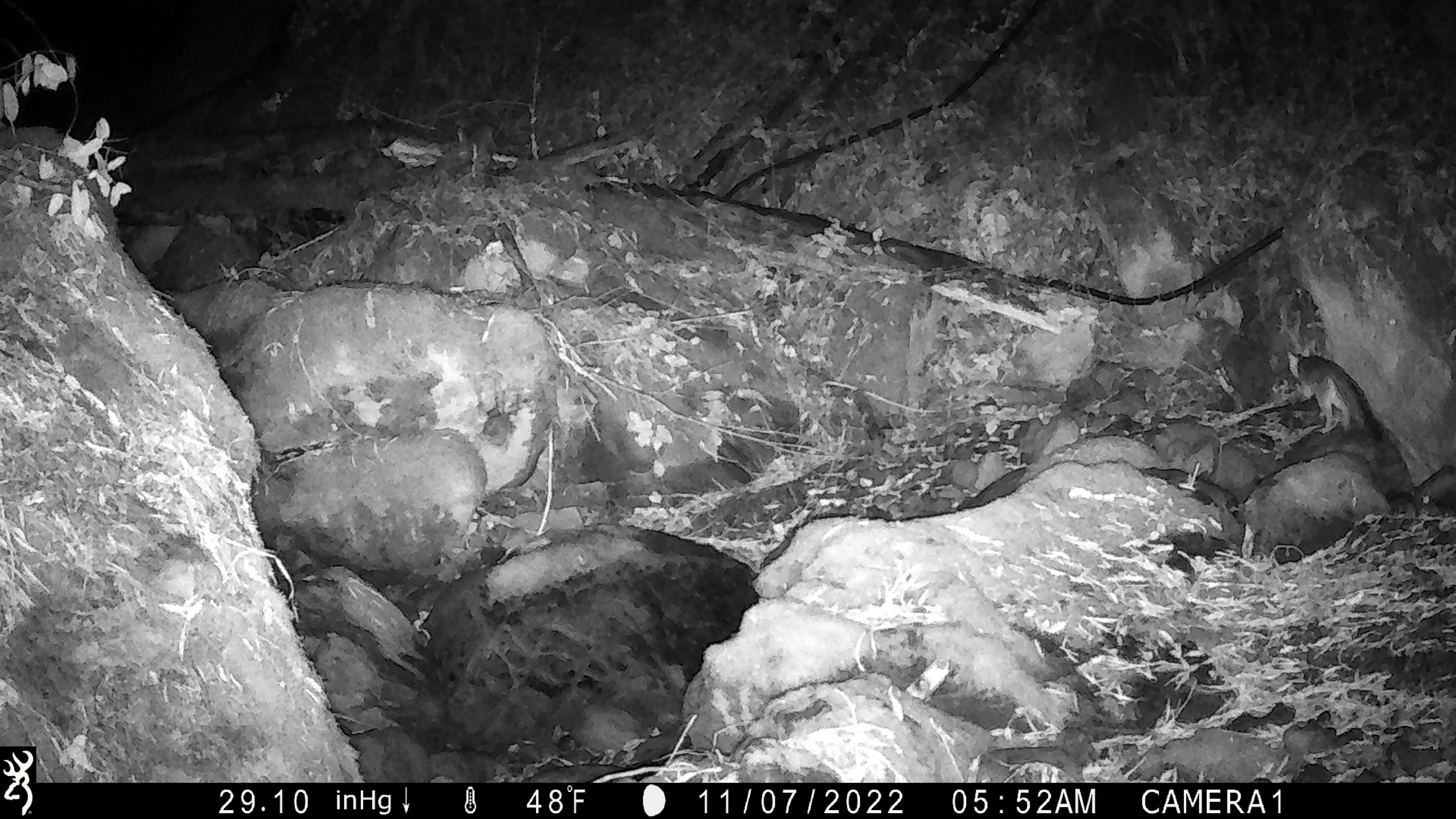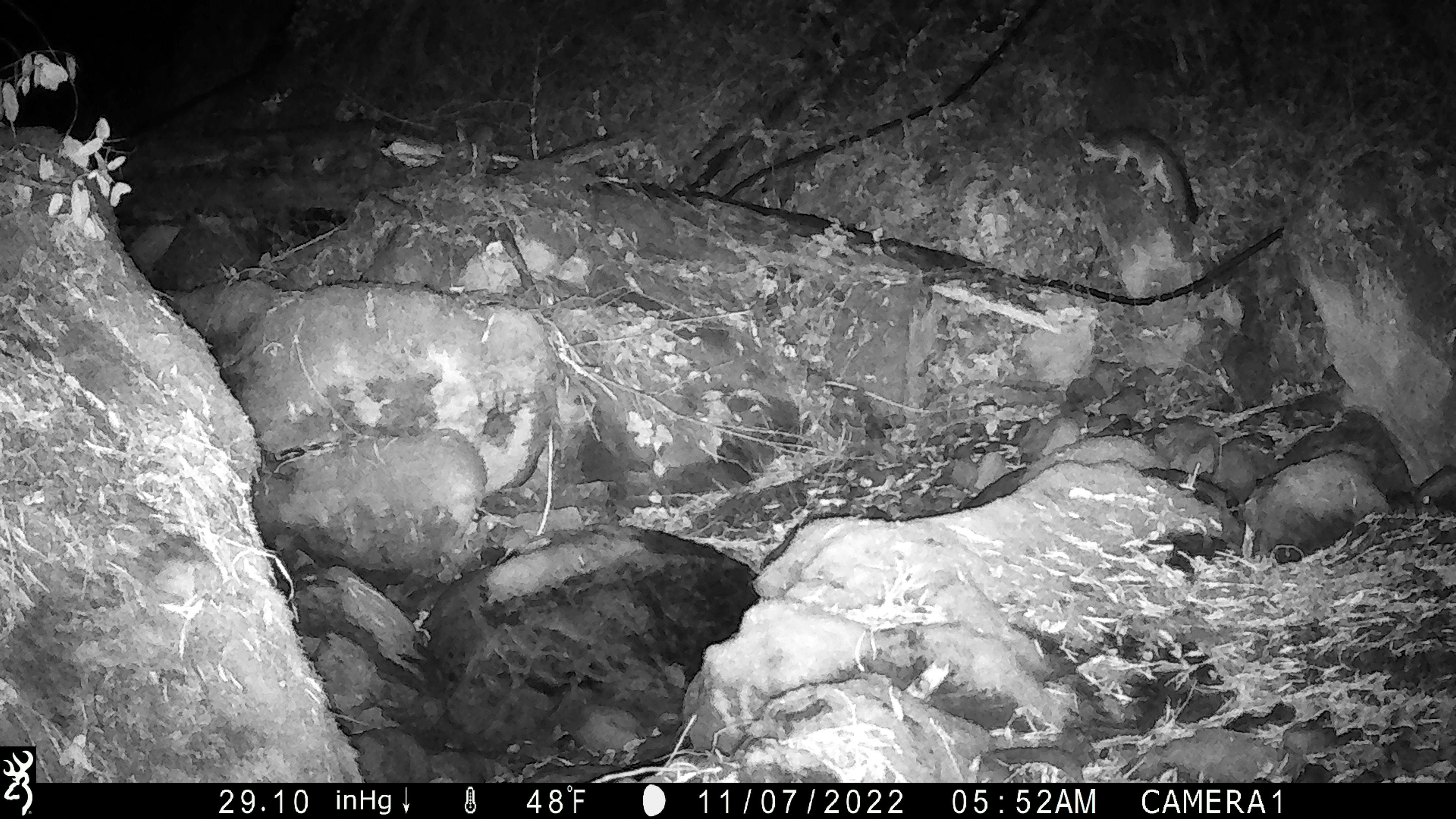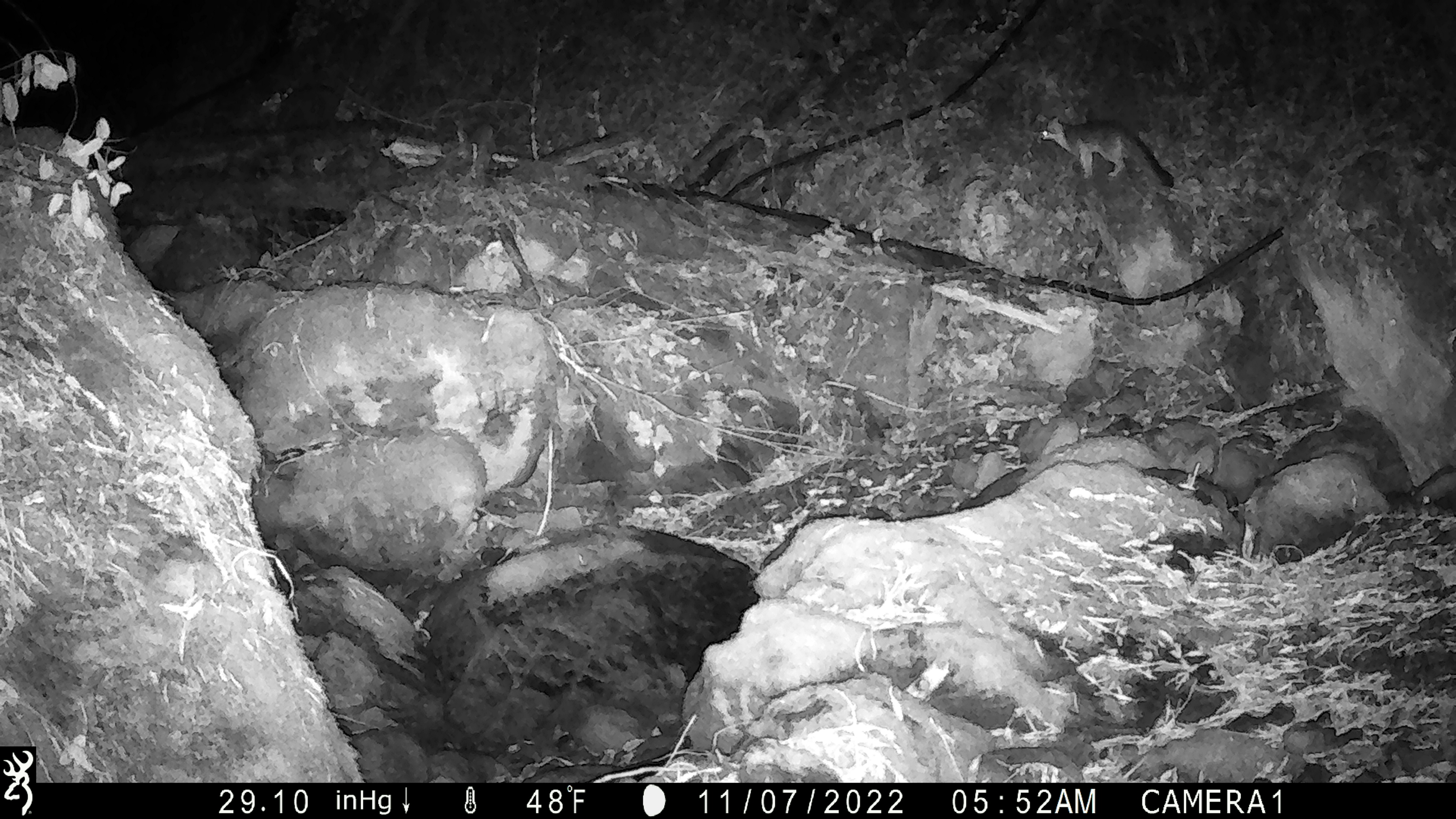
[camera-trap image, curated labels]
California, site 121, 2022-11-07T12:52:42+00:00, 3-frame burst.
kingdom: Animalia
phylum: Chordata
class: Mammalia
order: Carnivora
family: Canidae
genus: Urocyon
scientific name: Urocyon cinereoargenteus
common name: gray fox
Gray fox (Urocyon cinereoargenteus).